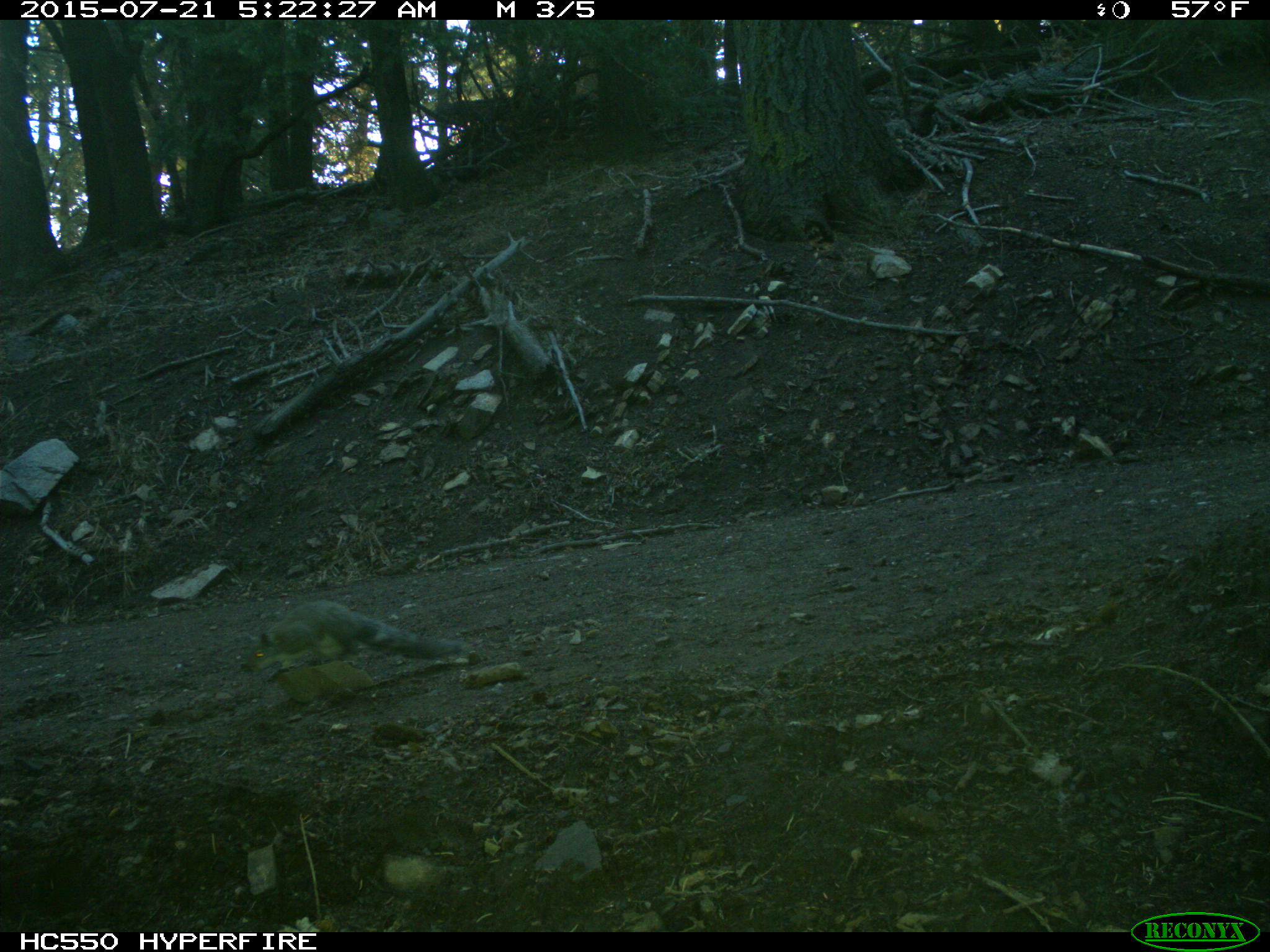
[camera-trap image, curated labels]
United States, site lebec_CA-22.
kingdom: Animalia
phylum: Chordata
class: Mammalia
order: Rodentia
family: Sciuridae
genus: Sciurus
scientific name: Sciurus carolinensis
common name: eastern gray squirrel